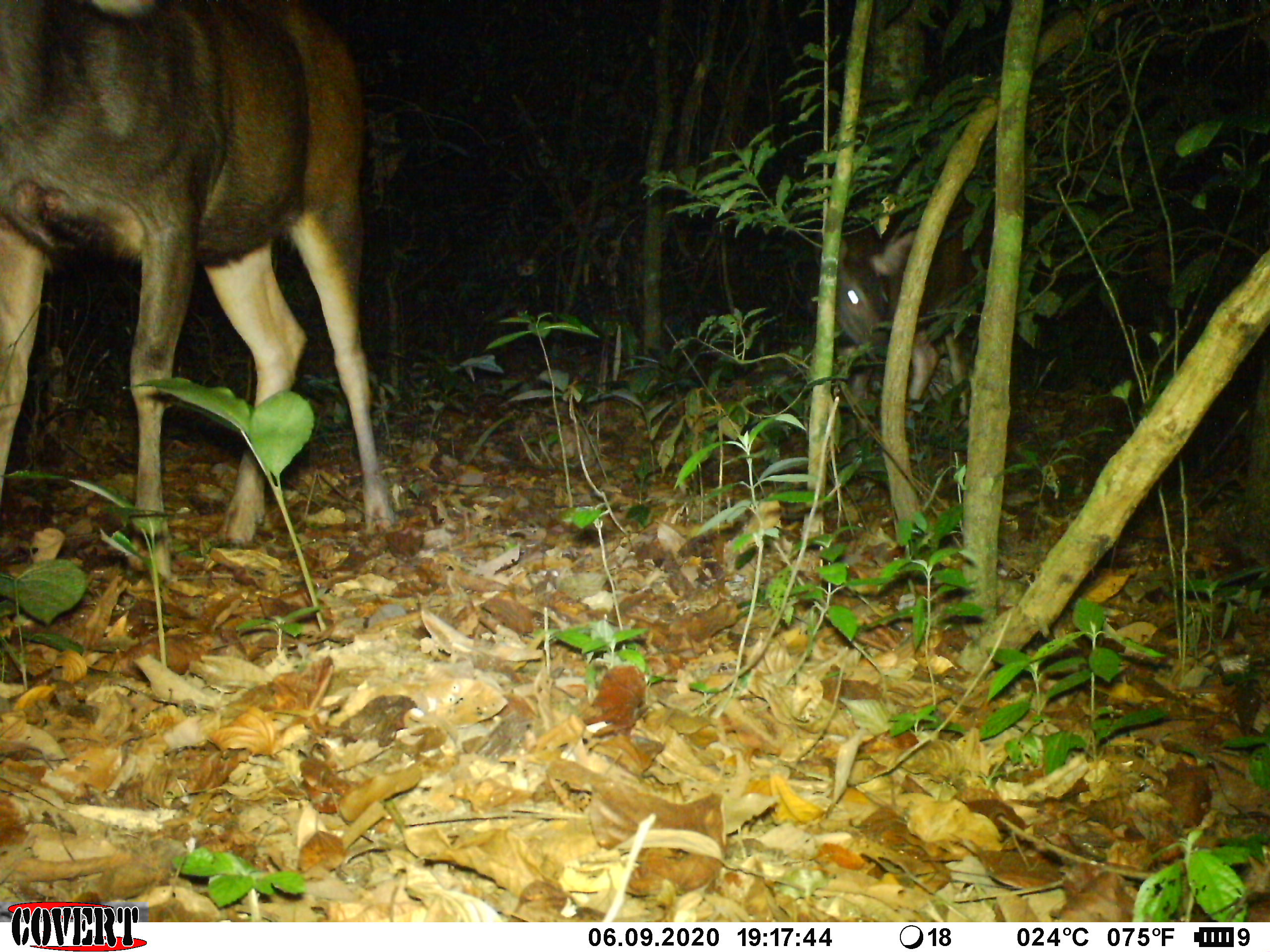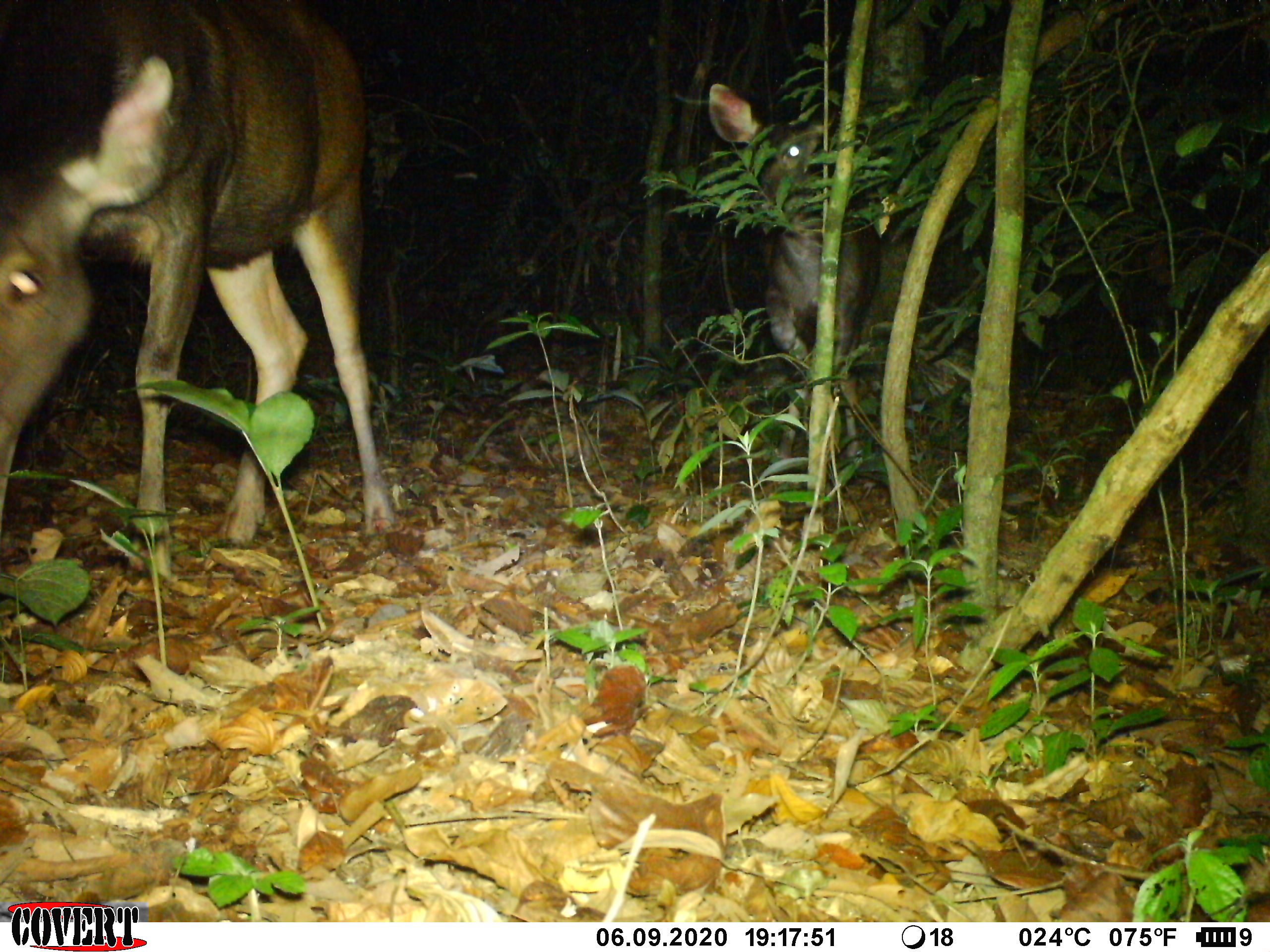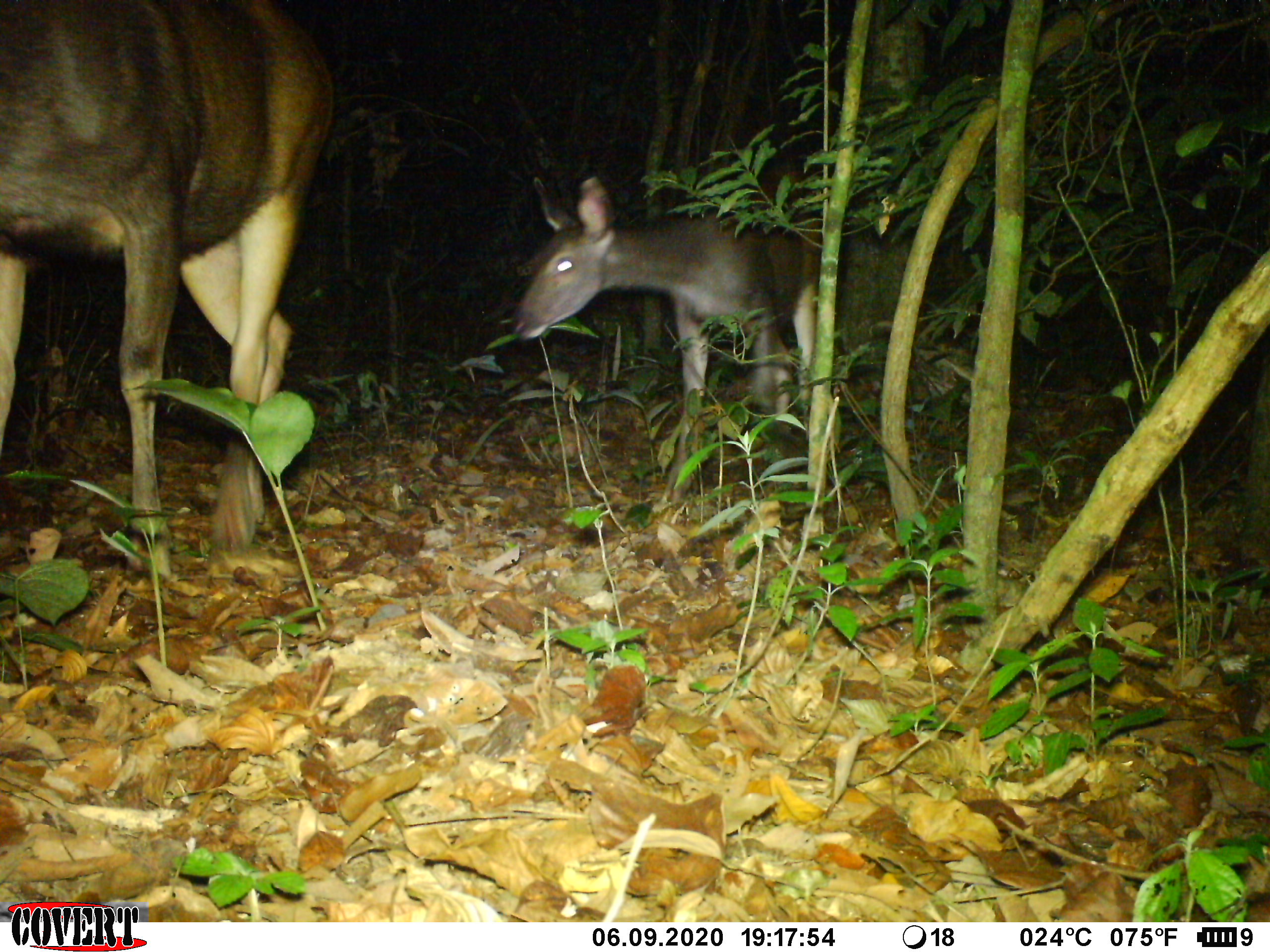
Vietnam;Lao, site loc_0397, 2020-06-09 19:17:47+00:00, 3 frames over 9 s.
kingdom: Animalia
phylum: Chordata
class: Mammalia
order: Artiodactyla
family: Cervidae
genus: Rusa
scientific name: Rusa unicolor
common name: sambar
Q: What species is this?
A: Sambar (Rusa unicolor).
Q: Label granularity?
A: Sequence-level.